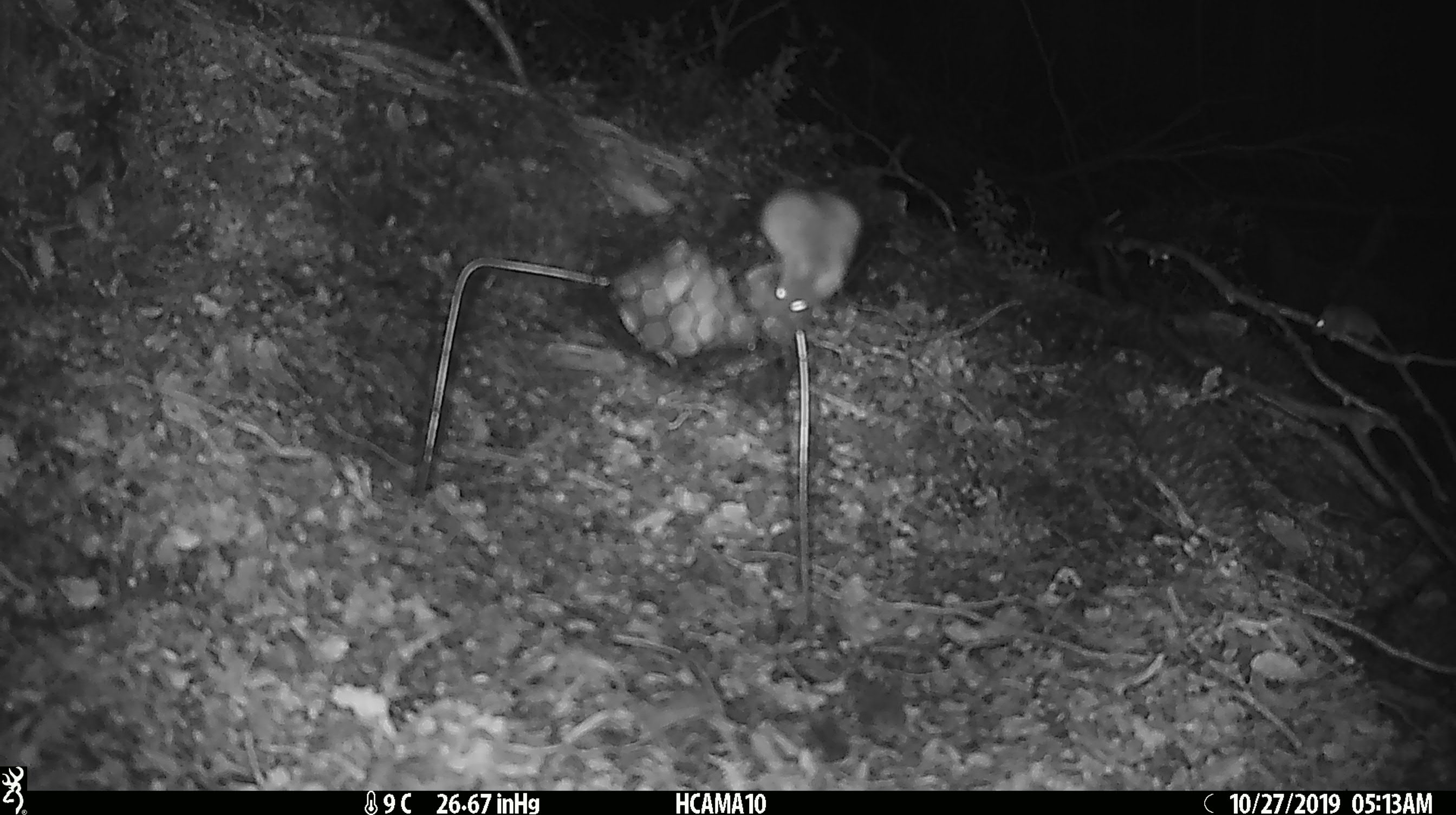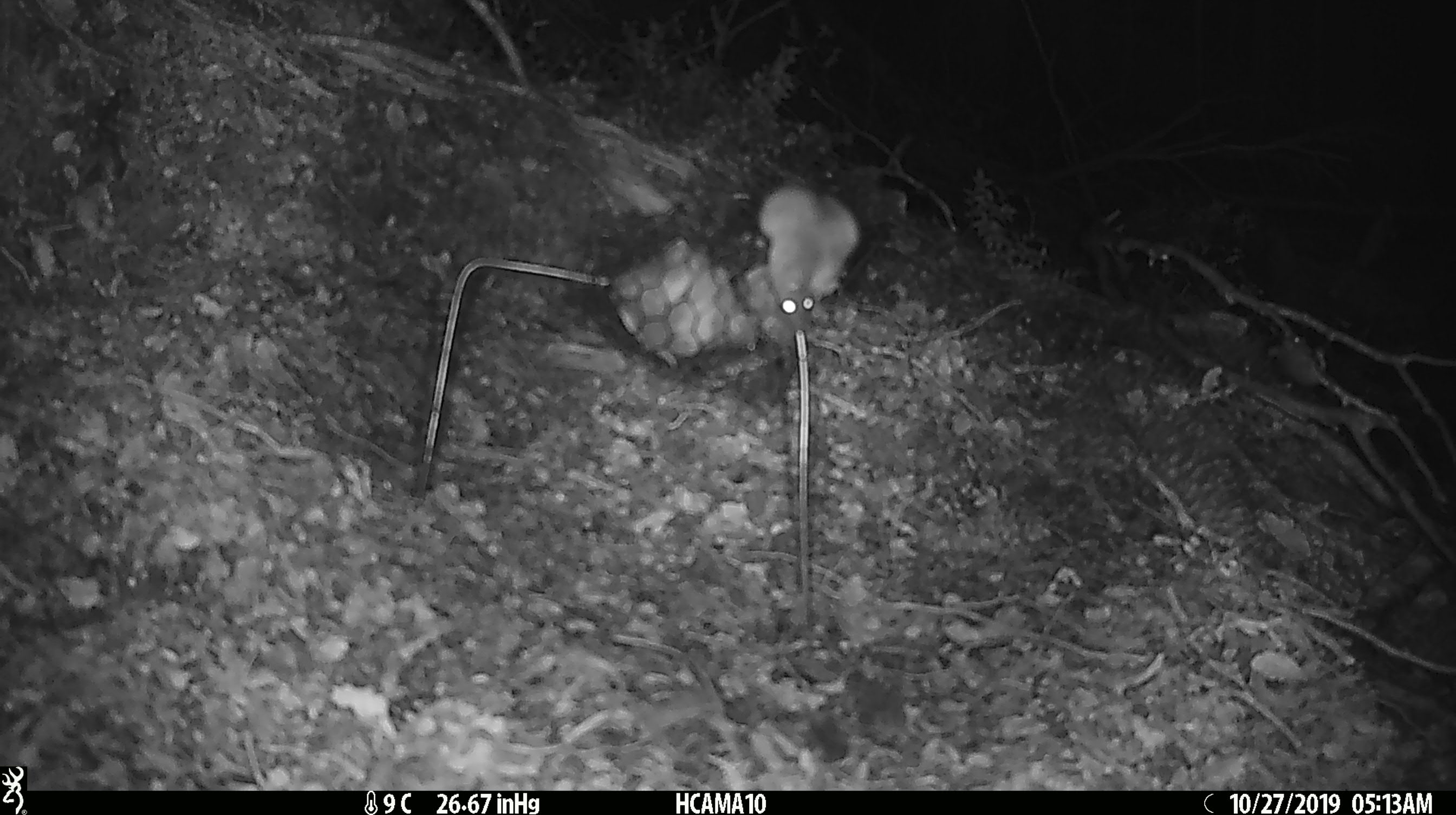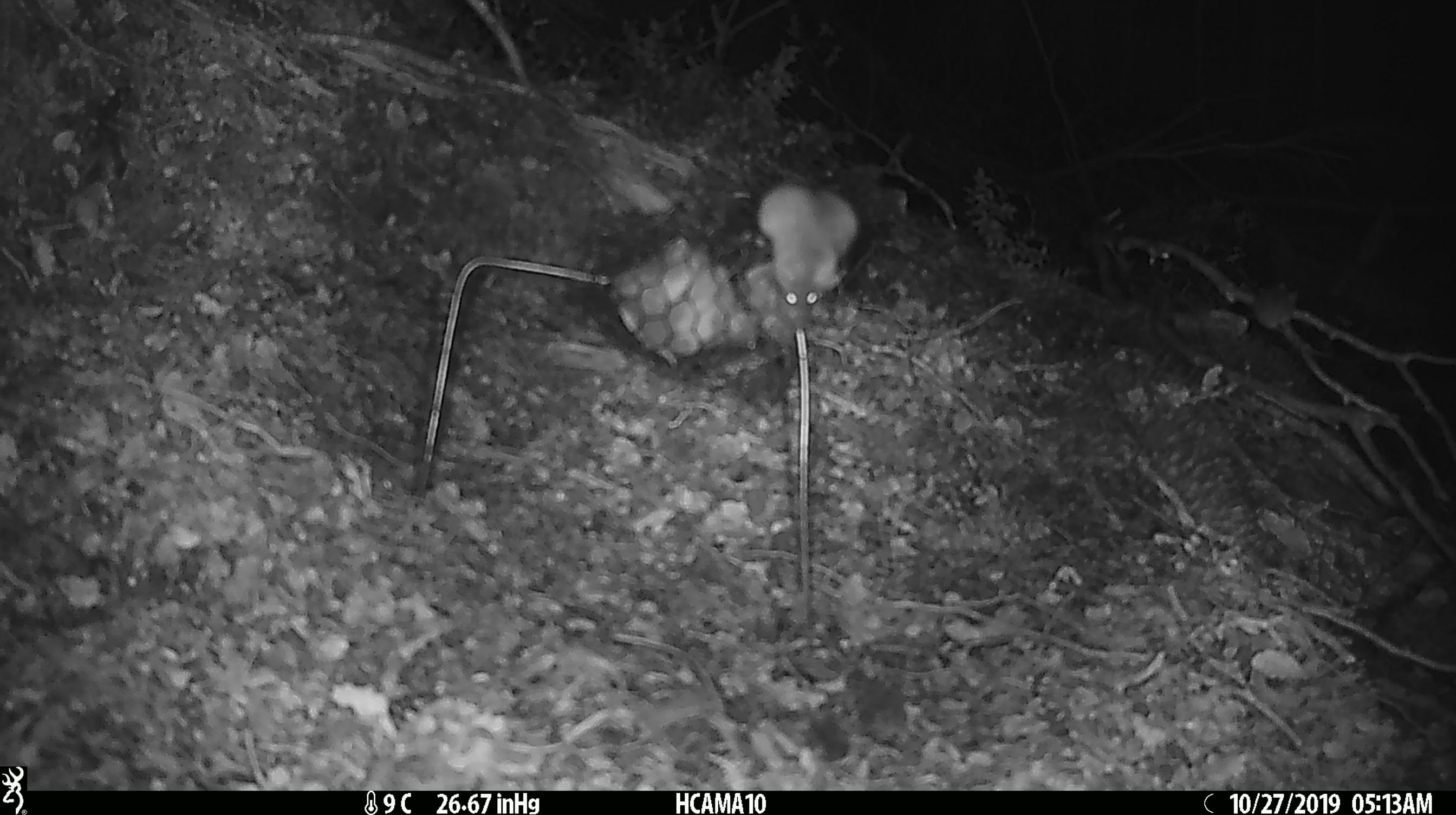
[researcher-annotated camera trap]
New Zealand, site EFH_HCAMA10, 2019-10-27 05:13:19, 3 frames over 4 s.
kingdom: Animalia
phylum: Chordata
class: Mammalia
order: Rodentia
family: Muridae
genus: Mus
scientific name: Mus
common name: mouse